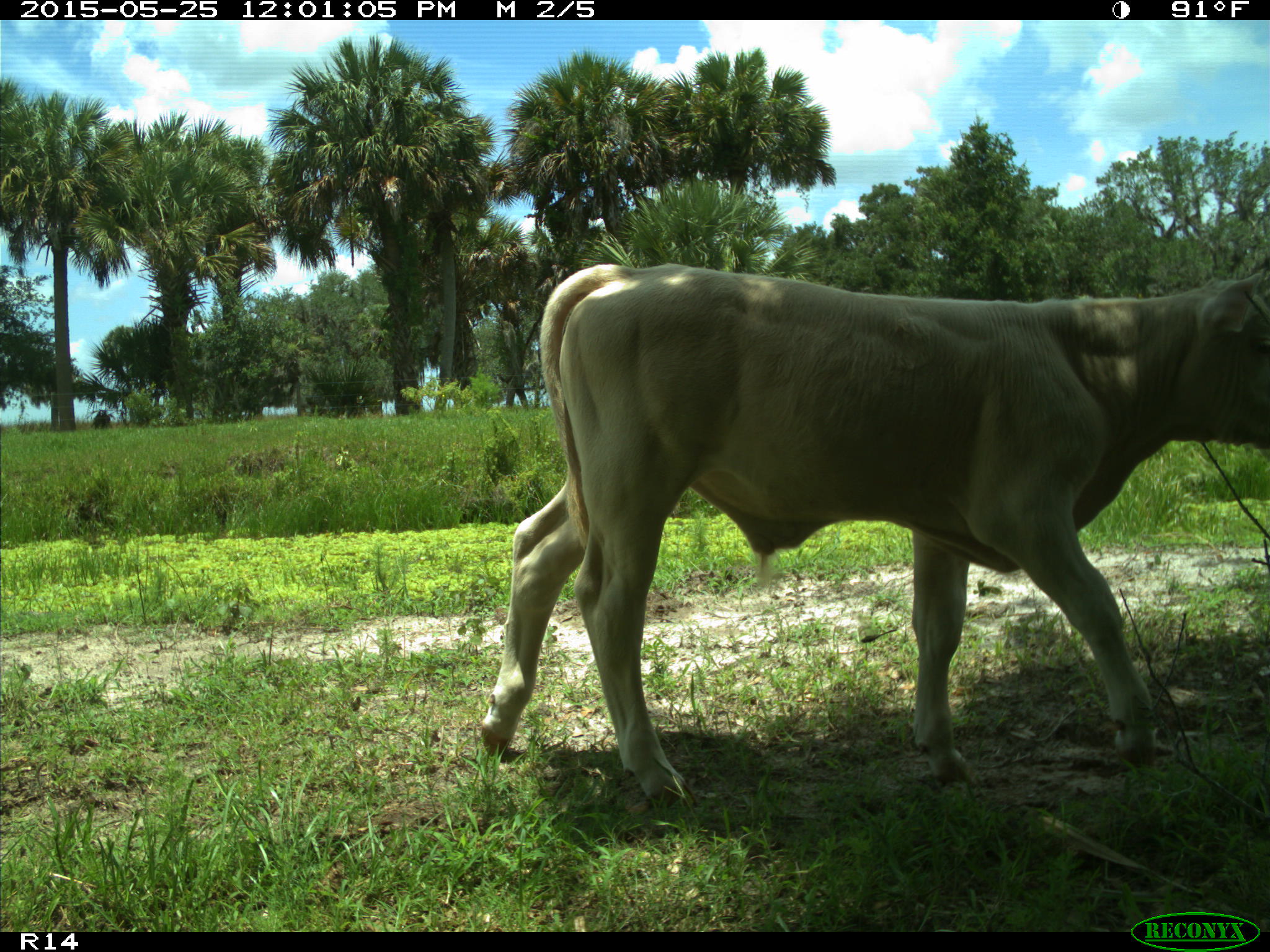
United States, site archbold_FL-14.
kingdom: Animalia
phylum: Chordata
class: Mammalia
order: Artiodactyla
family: Bovidae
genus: Bos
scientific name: Bos taurus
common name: domestic cow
Bos taurus (domestic cow).